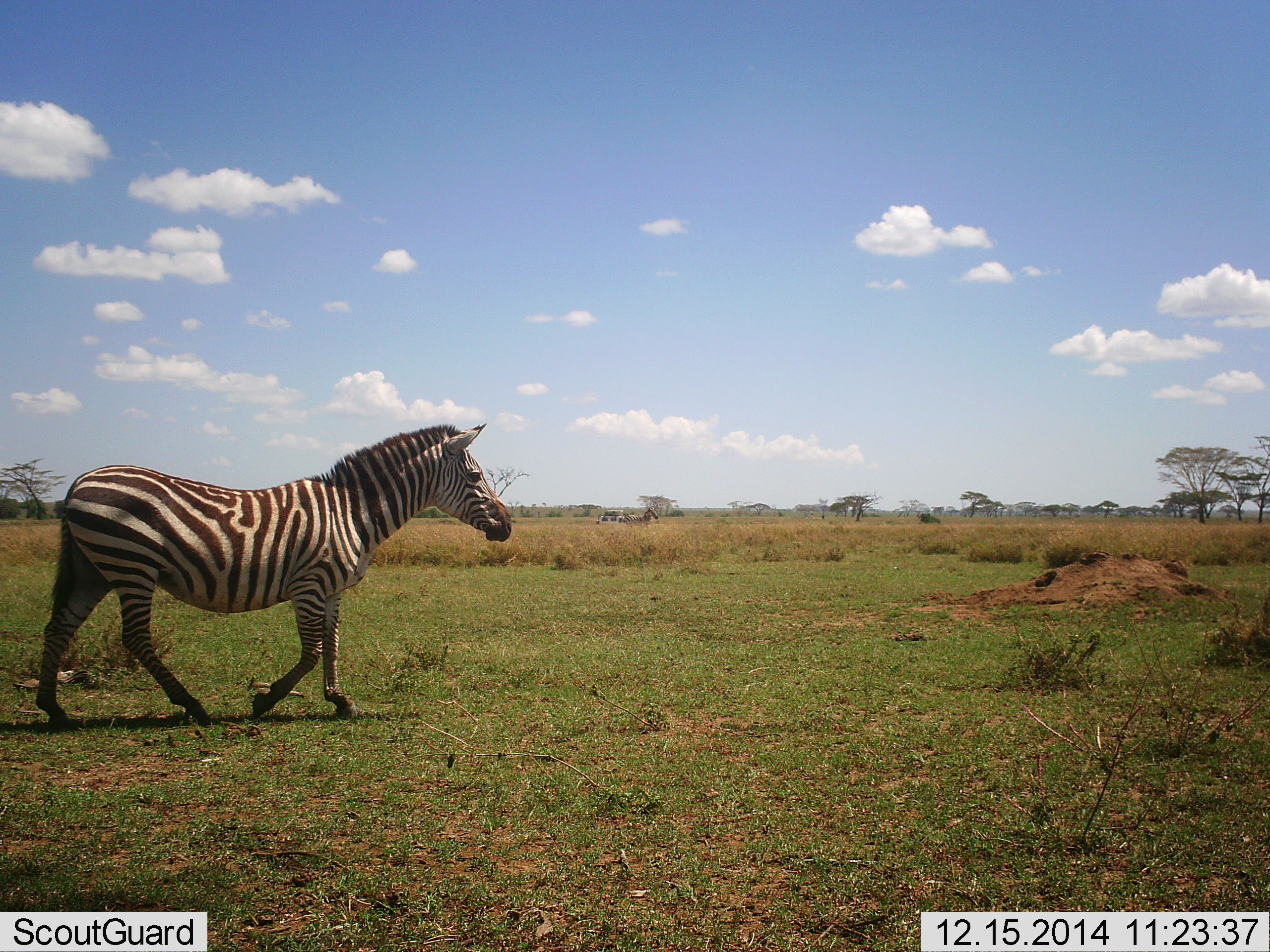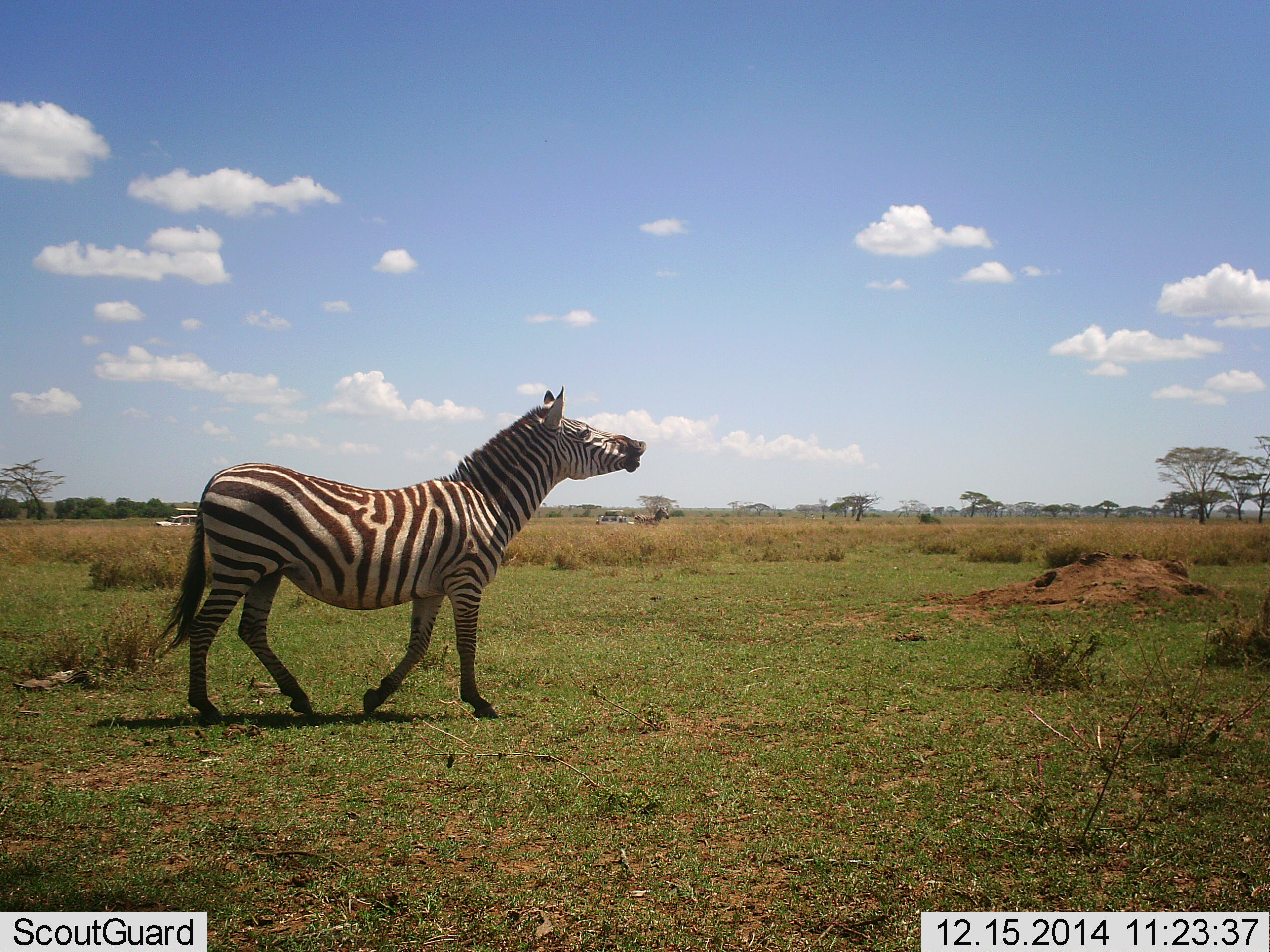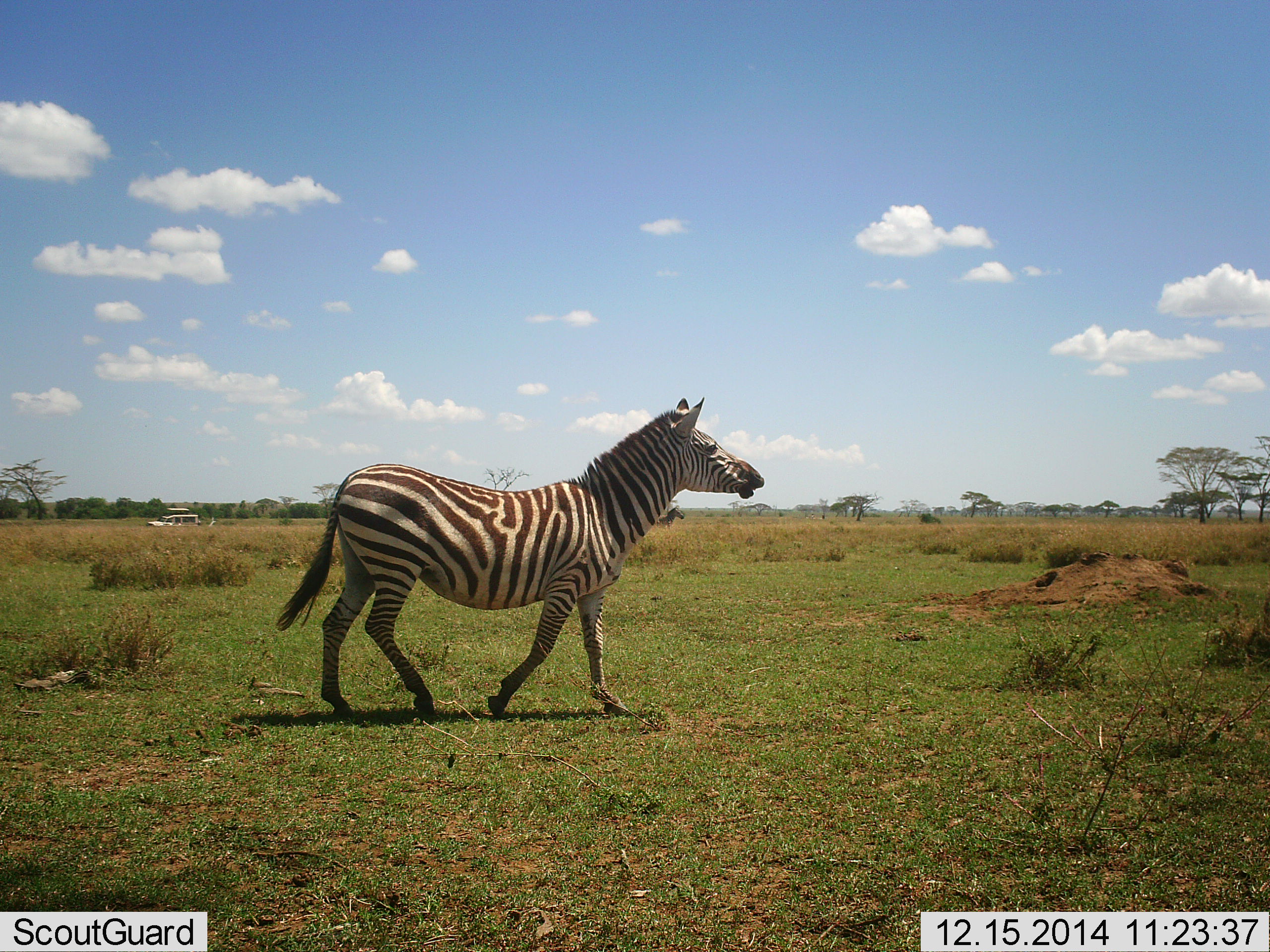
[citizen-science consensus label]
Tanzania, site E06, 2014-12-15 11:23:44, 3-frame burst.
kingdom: Animalia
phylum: Chordata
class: Mammalia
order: Perissodactyla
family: Equidae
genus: Equus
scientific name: Equus quagga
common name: plains zebra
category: zebra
Zebra (plains zebra) (Equus quagga), count 1. Behavior (volunteer vote fractions): standing 0%, resting 0%, moving 100%, interacting 0%. Young present (vote fraction): 0%. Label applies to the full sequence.